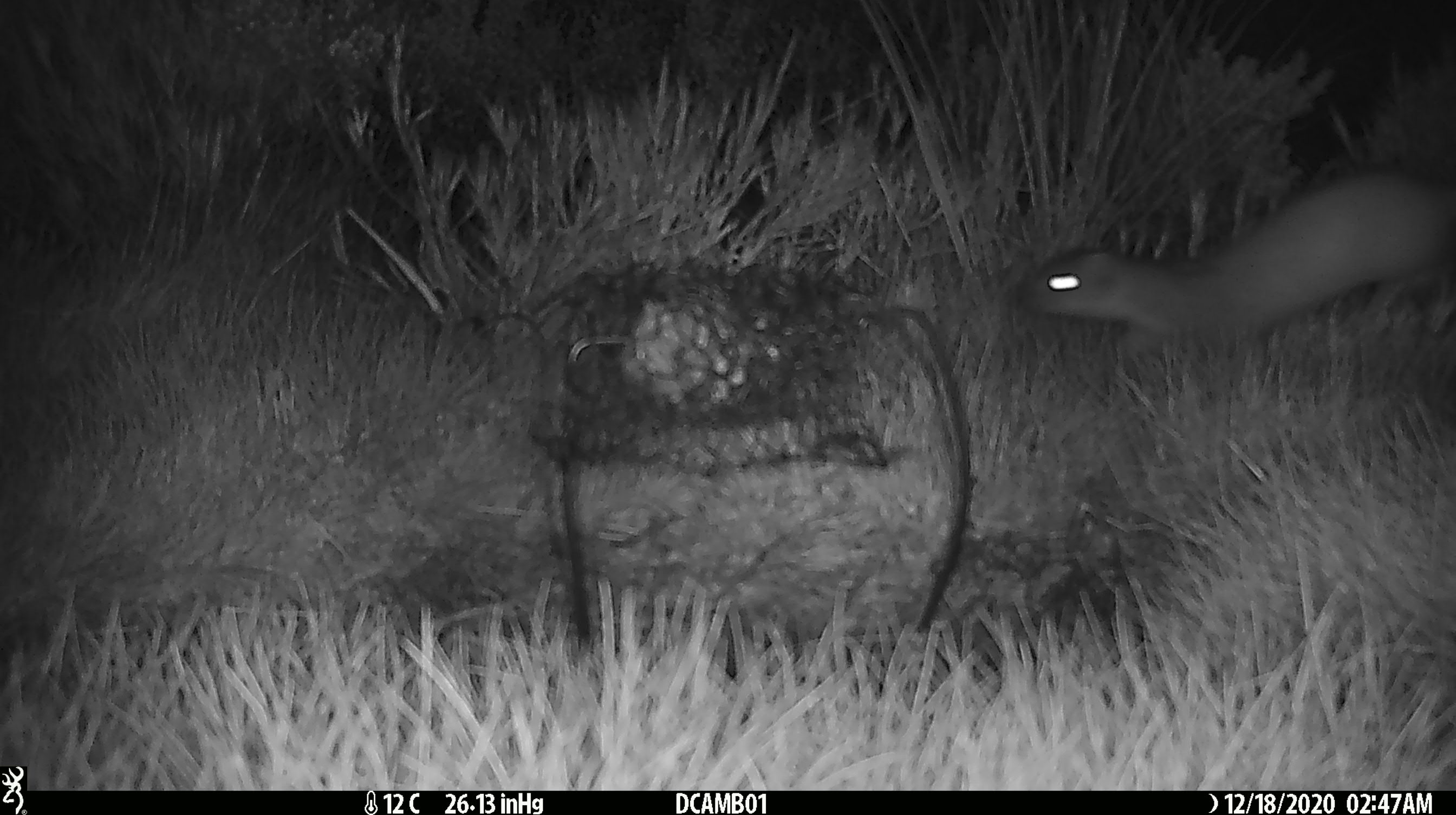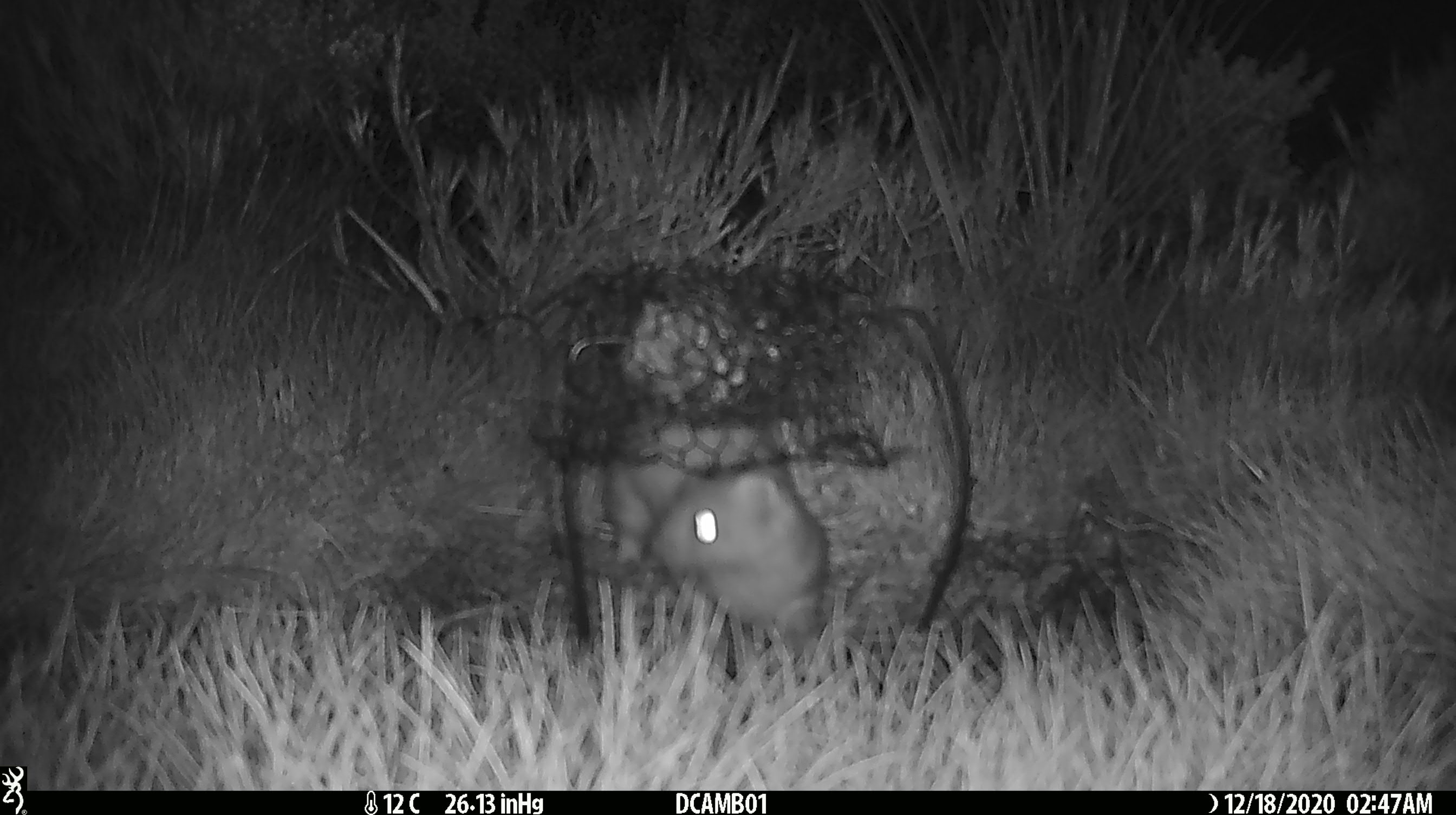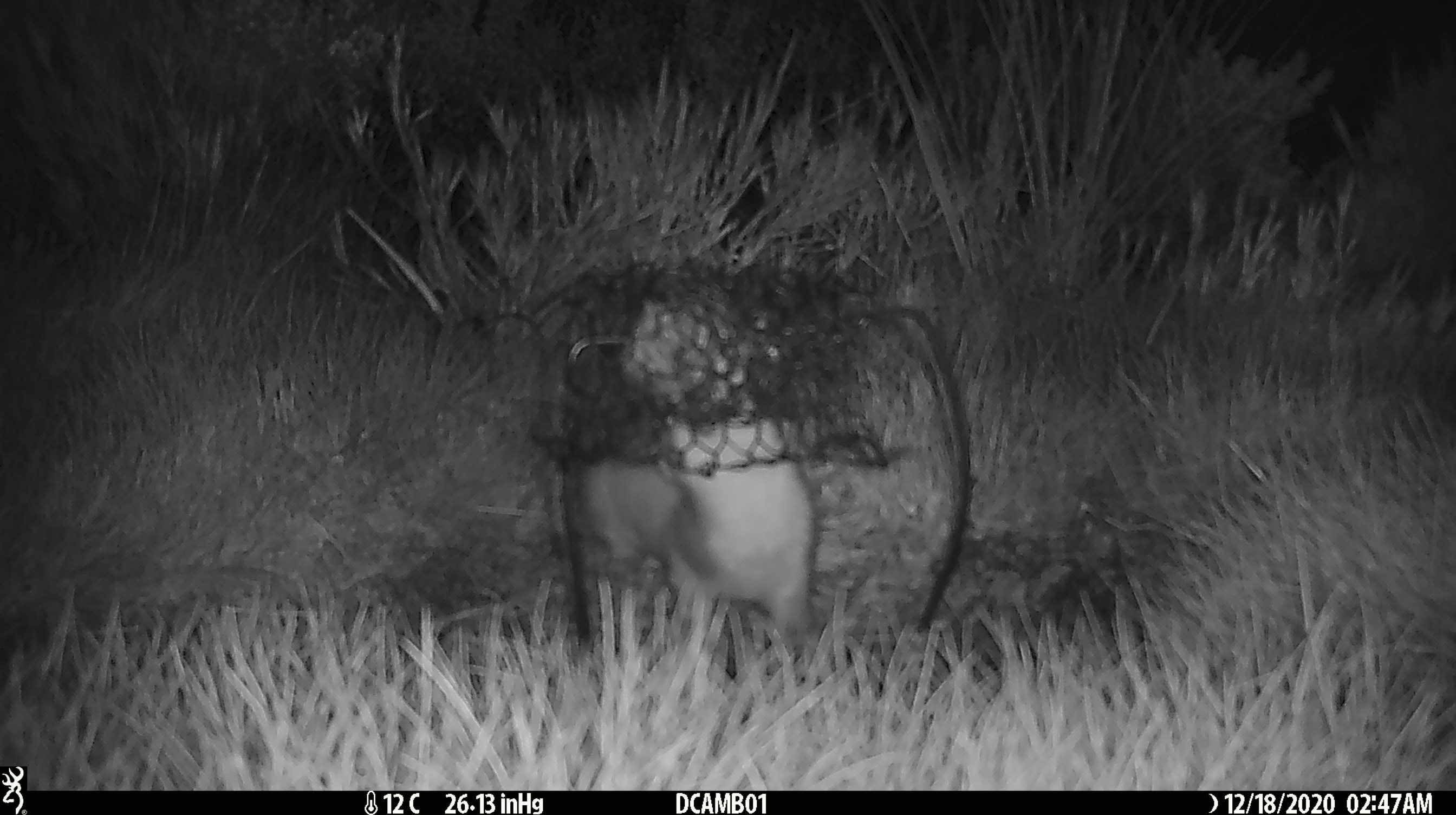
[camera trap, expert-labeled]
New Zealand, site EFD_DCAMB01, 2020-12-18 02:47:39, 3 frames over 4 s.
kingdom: Animalia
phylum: Chordata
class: Mammalia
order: Carnivora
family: Mustelidae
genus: Mustela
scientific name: Mustela erminea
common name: stoat